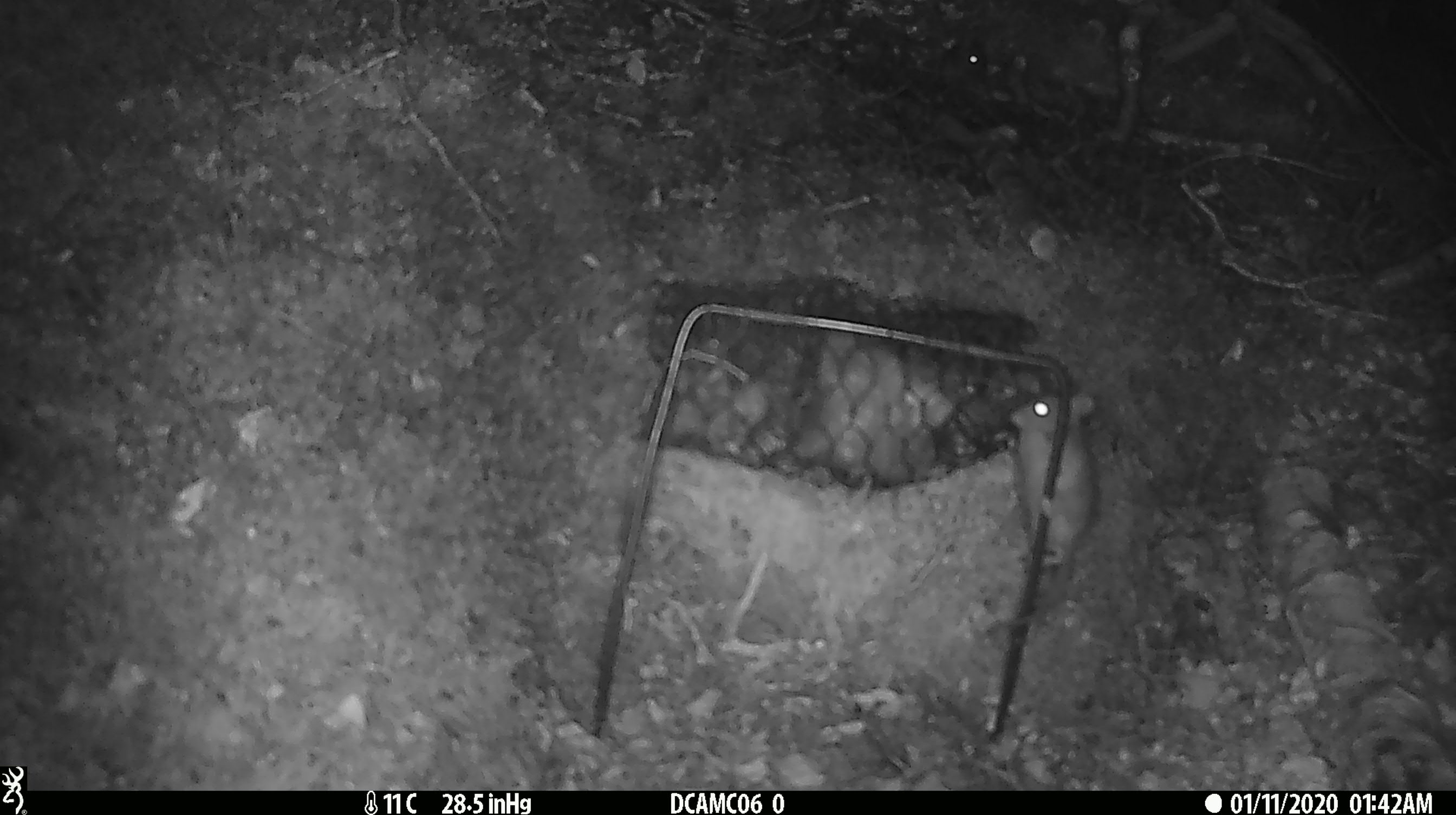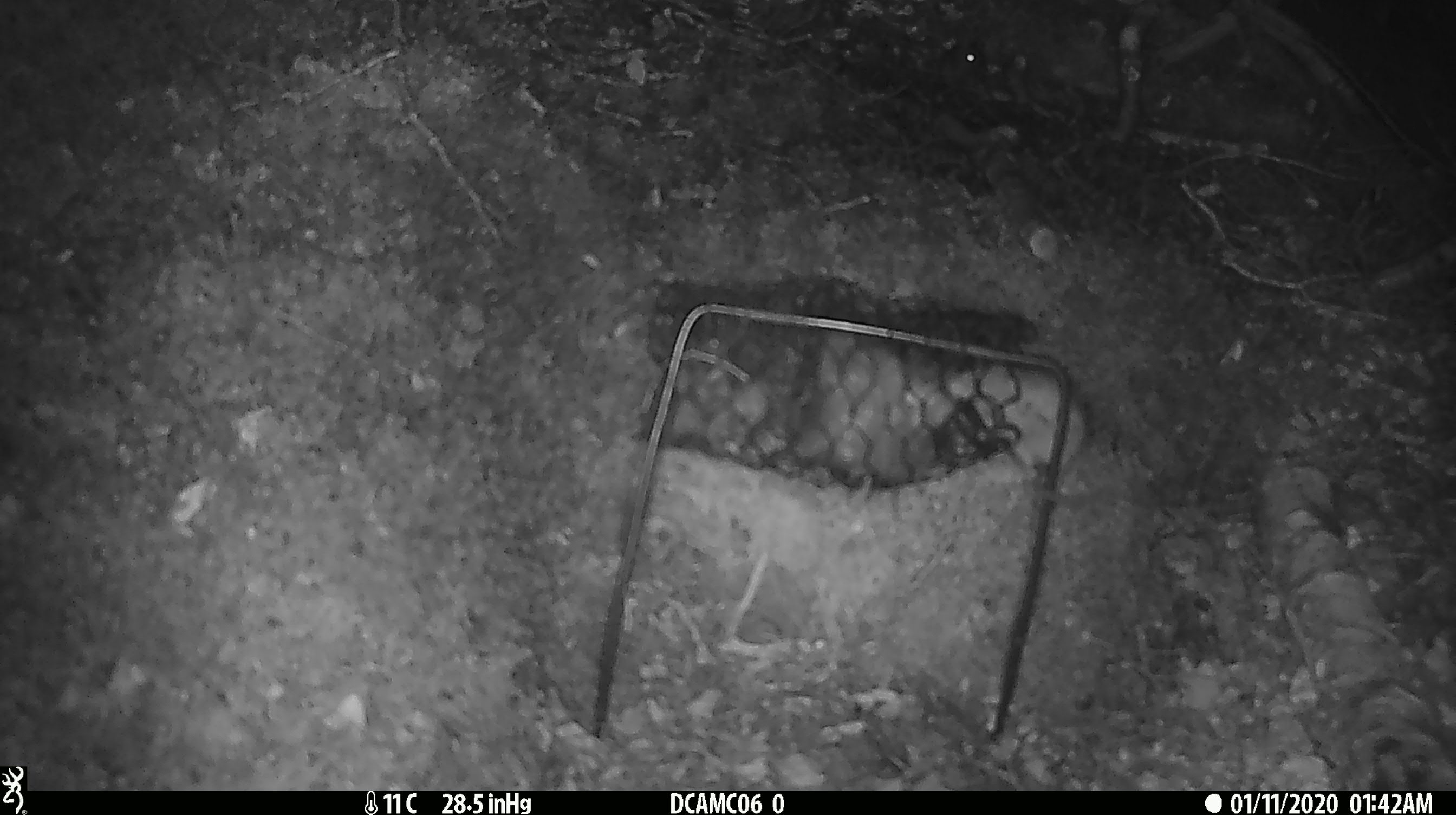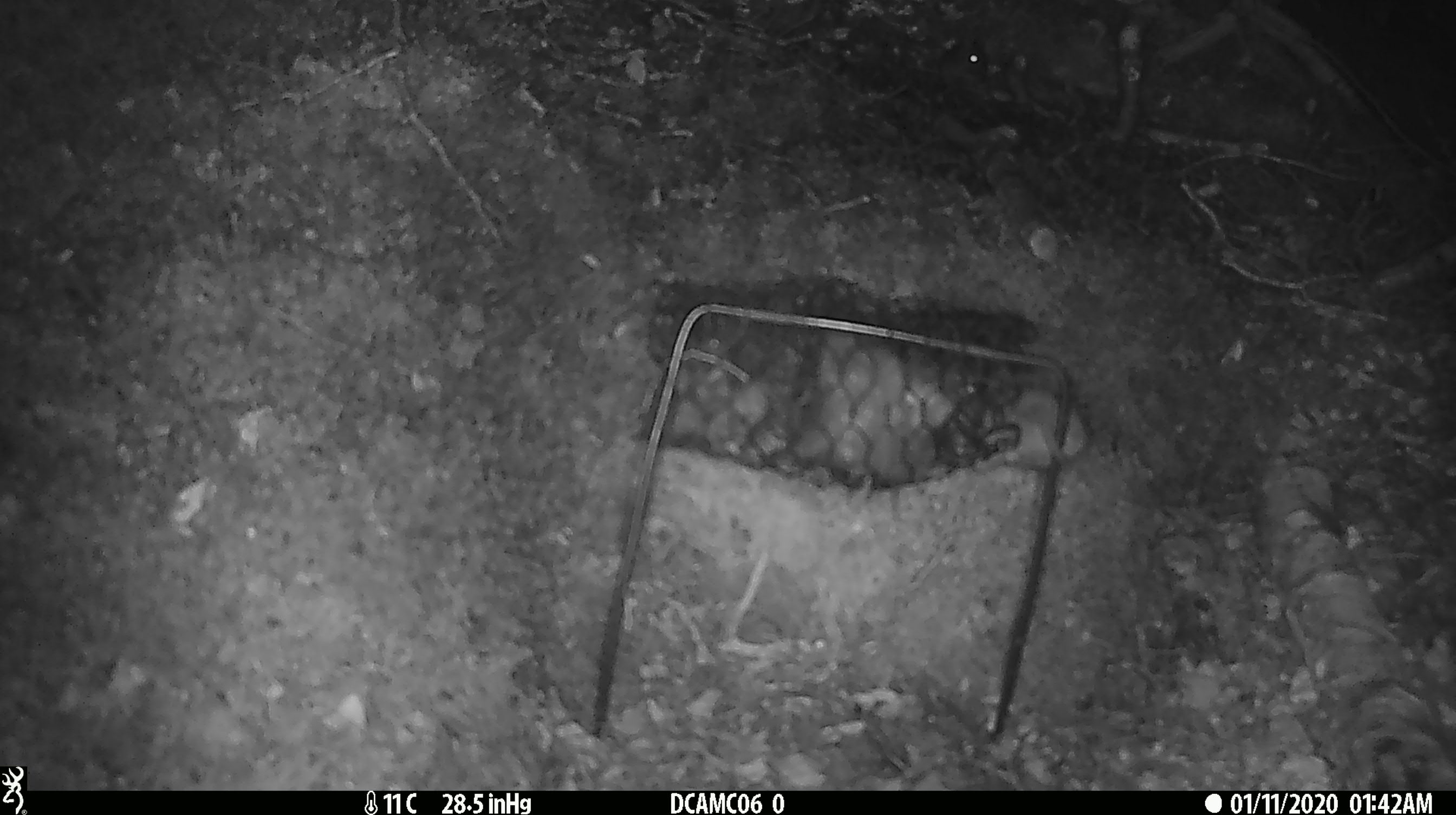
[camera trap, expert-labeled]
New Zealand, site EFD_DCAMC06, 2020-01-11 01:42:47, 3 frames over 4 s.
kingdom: Animalia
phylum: Chordata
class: Mammalia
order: Rodentia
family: Muridae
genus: Mus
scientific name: Mus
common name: mouse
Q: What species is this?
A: Mouse (Mus).